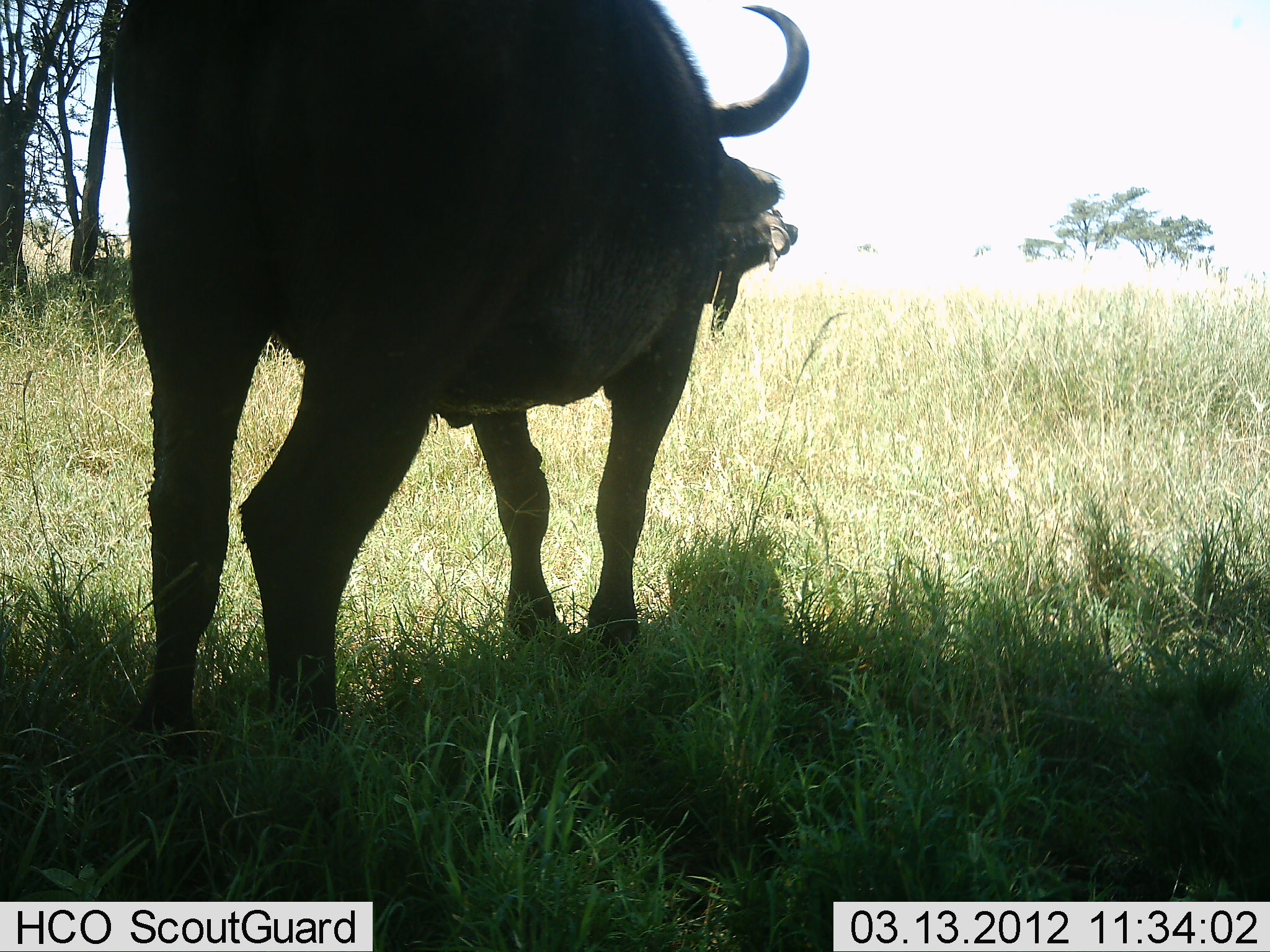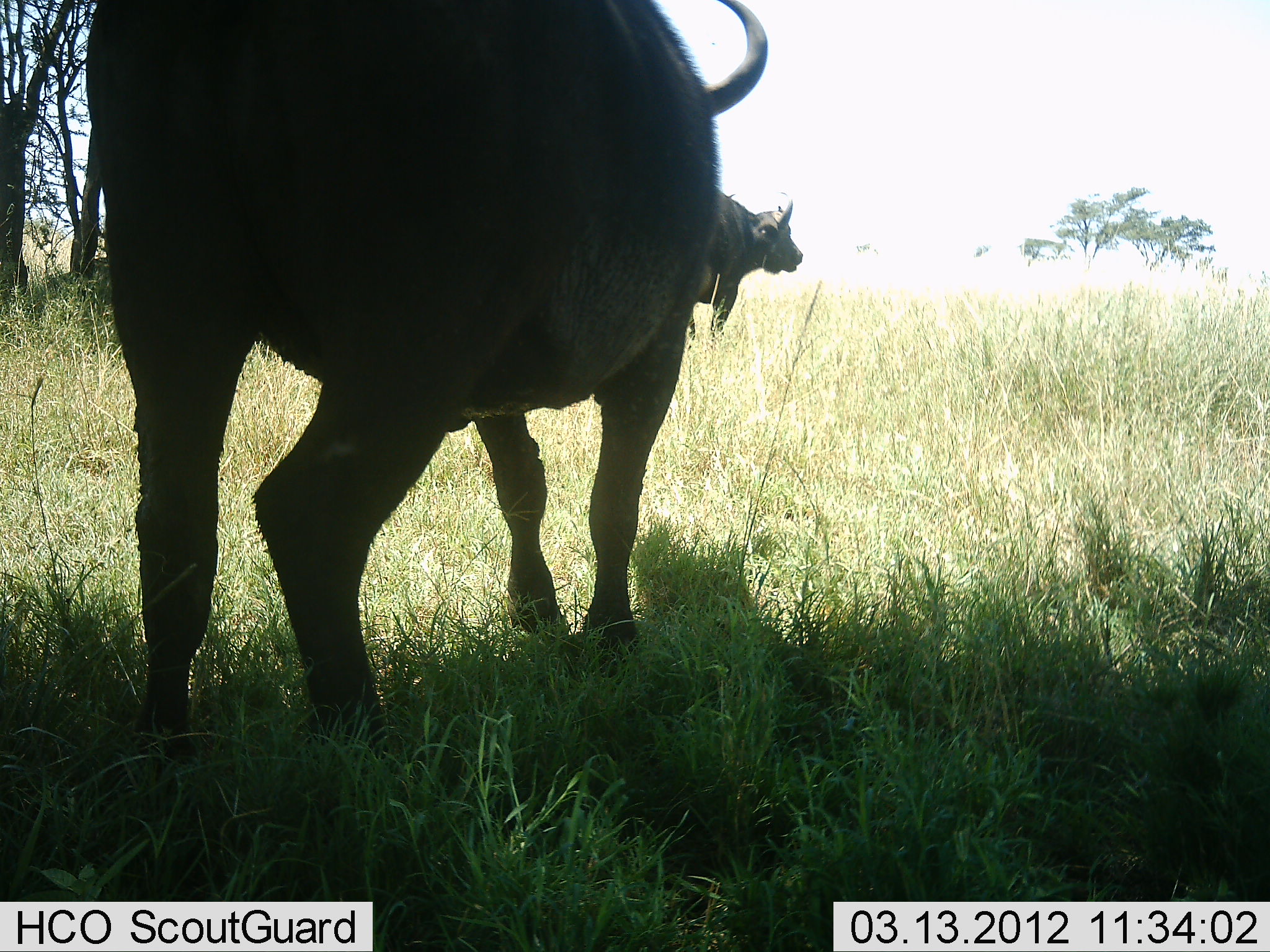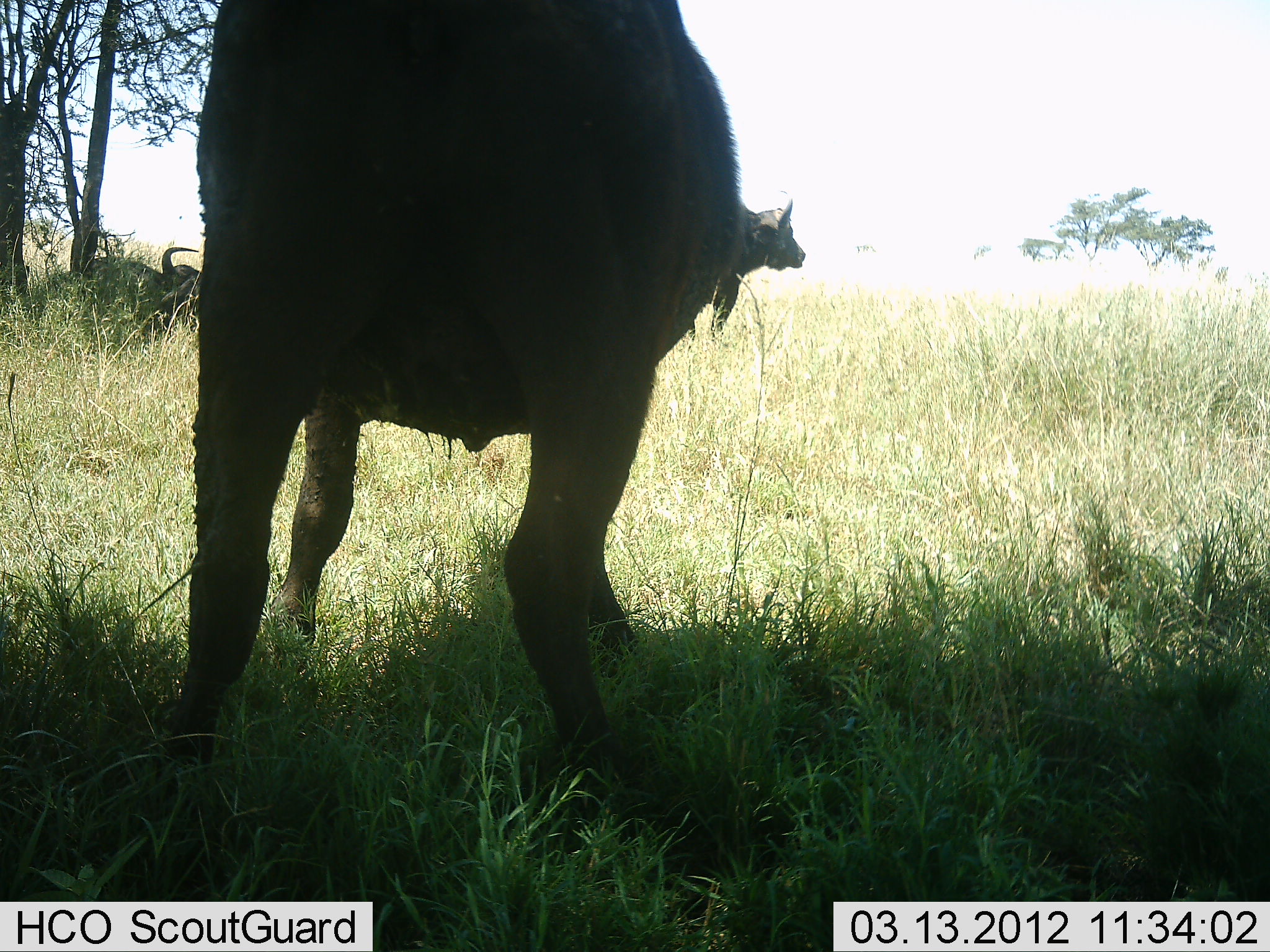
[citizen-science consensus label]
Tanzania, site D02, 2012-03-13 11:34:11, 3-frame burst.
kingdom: Animalia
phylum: Chordata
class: Mammalia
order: Artiodactyla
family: Bovidae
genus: Syncerus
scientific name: Syncerus caffer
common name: cape buffalo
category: buffalo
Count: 2.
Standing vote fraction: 92%.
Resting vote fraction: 8%.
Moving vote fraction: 8%.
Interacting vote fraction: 0%.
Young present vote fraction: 0%.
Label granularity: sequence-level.